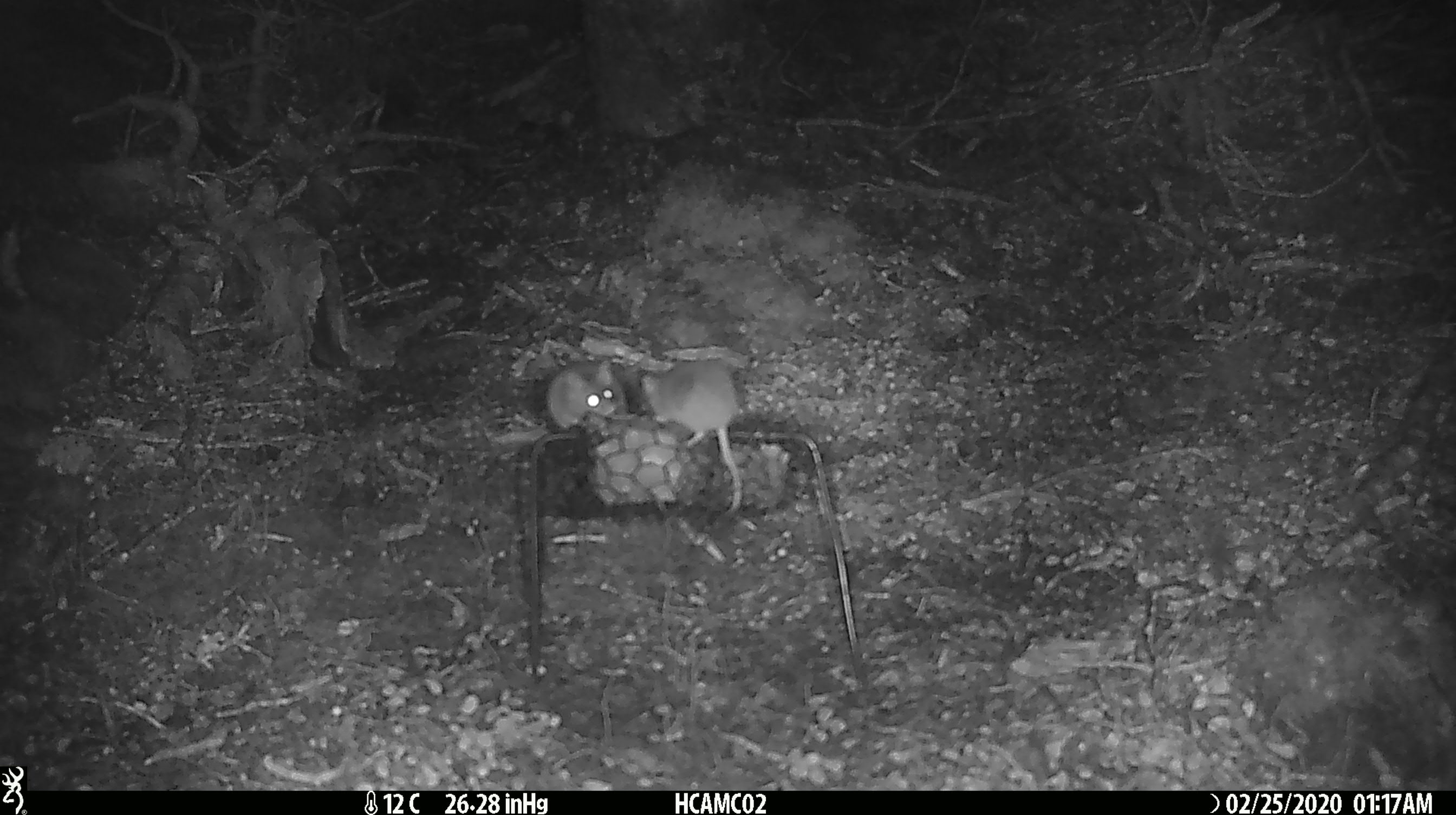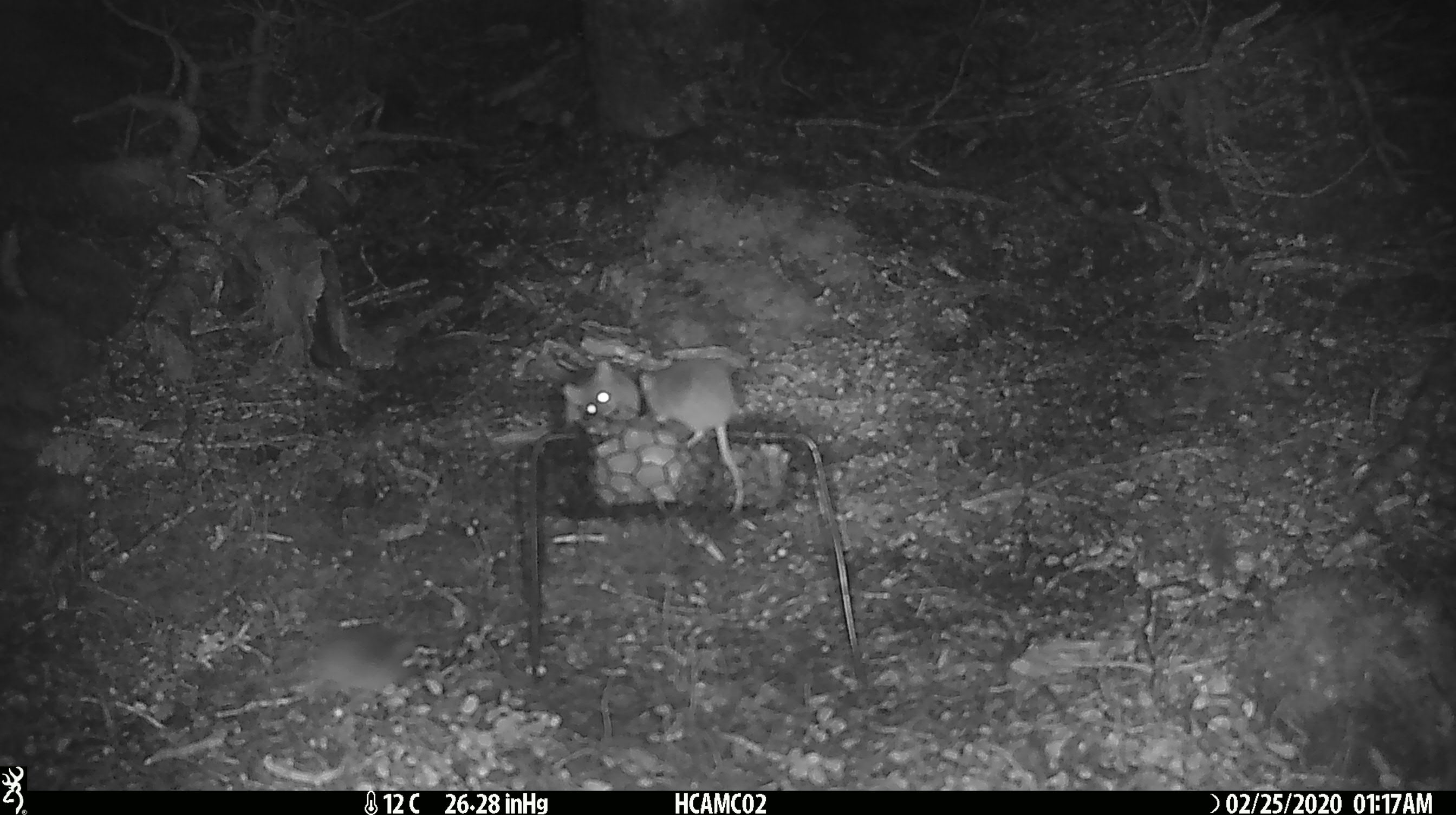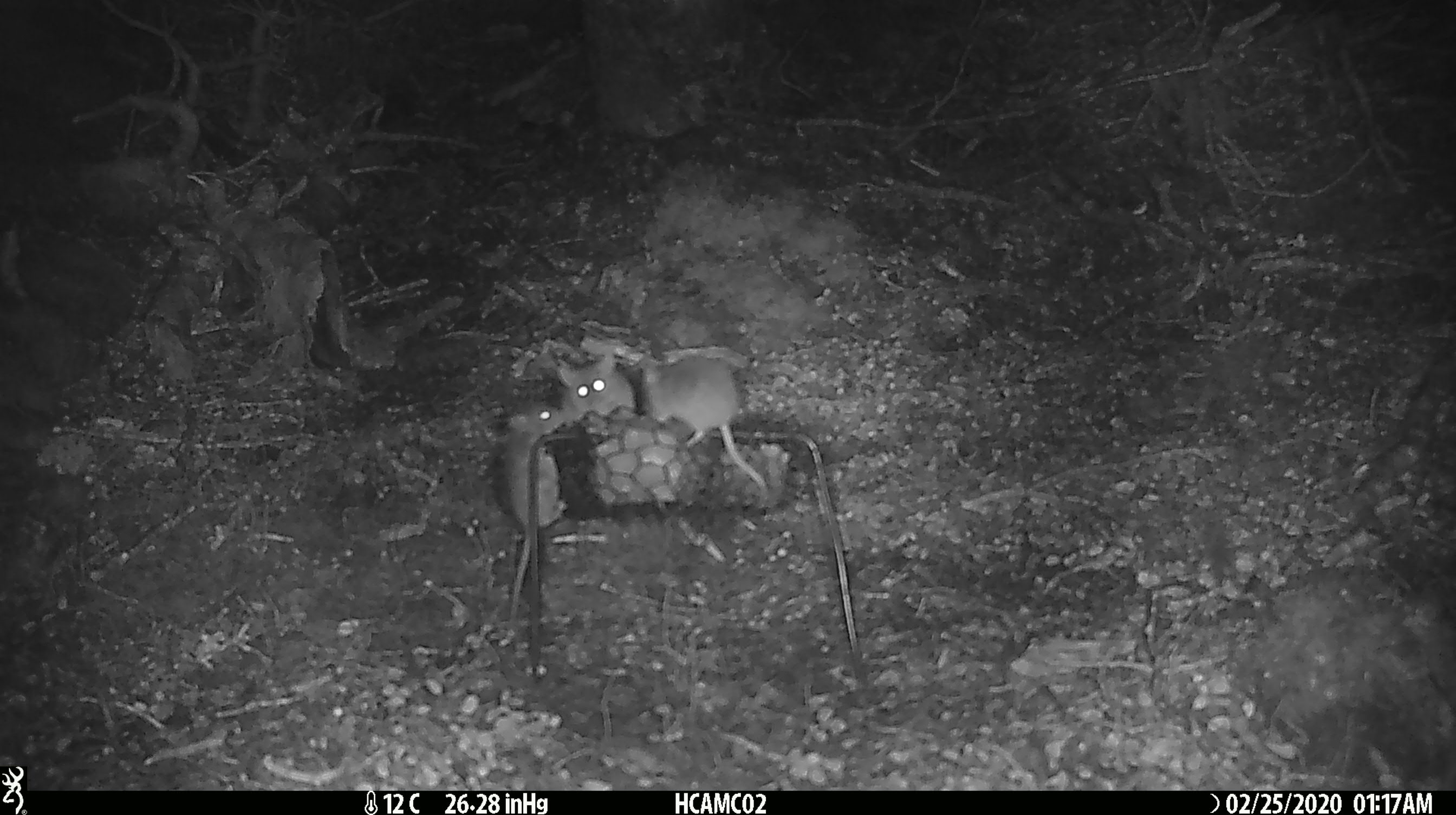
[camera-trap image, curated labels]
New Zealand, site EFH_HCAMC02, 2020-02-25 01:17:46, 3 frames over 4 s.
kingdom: Animalia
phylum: Chordata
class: Mammalia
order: Rodentia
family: Muridae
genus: Mus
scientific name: Mus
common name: mouse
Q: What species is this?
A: Mouse (Mus).